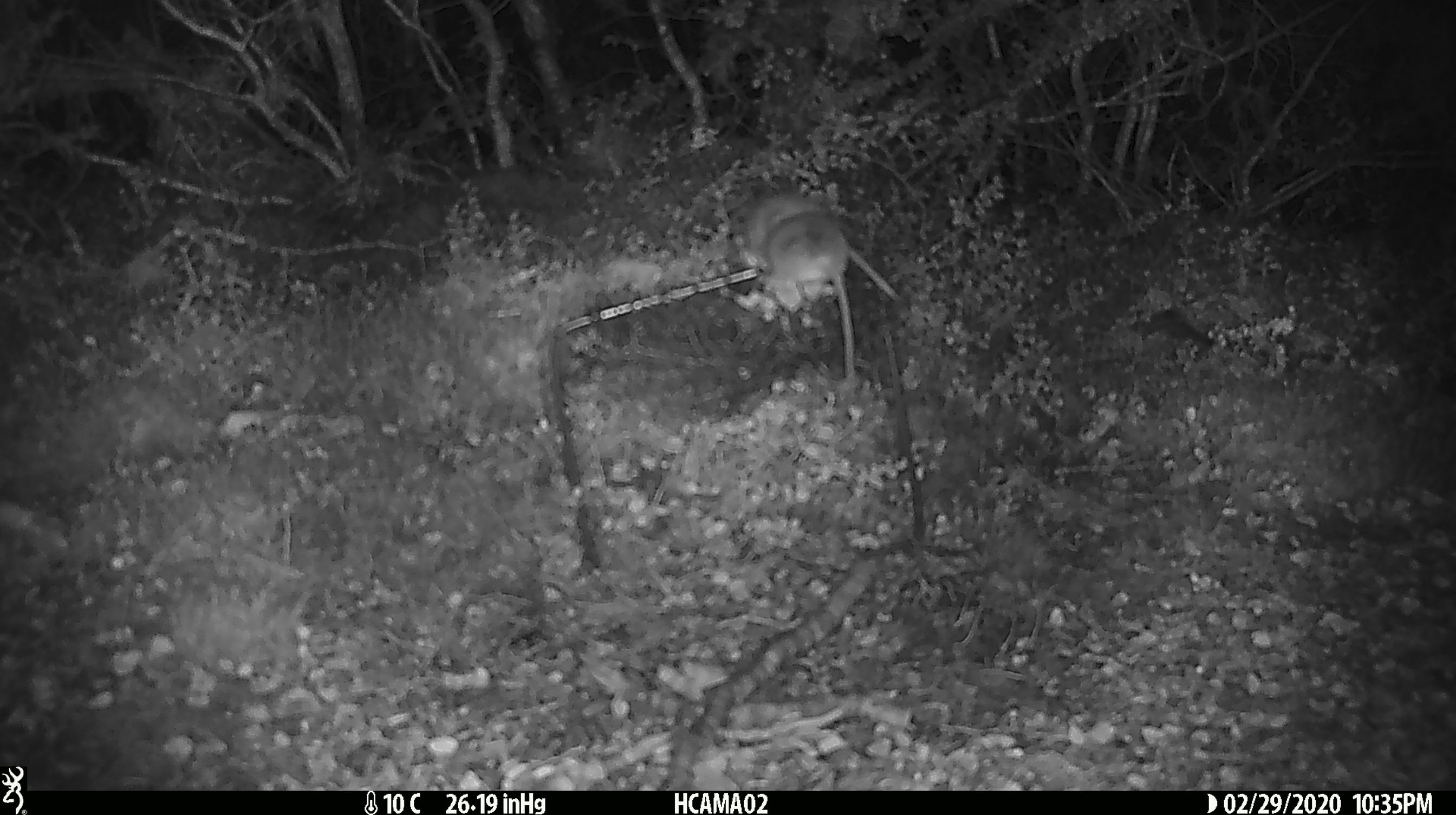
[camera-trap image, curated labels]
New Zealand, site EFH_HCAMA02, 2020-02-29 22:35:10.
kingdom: Animalia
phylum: Chordata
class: Mammalia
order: Rodentia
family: Muridae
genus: Mus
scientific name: Mus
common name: mouse